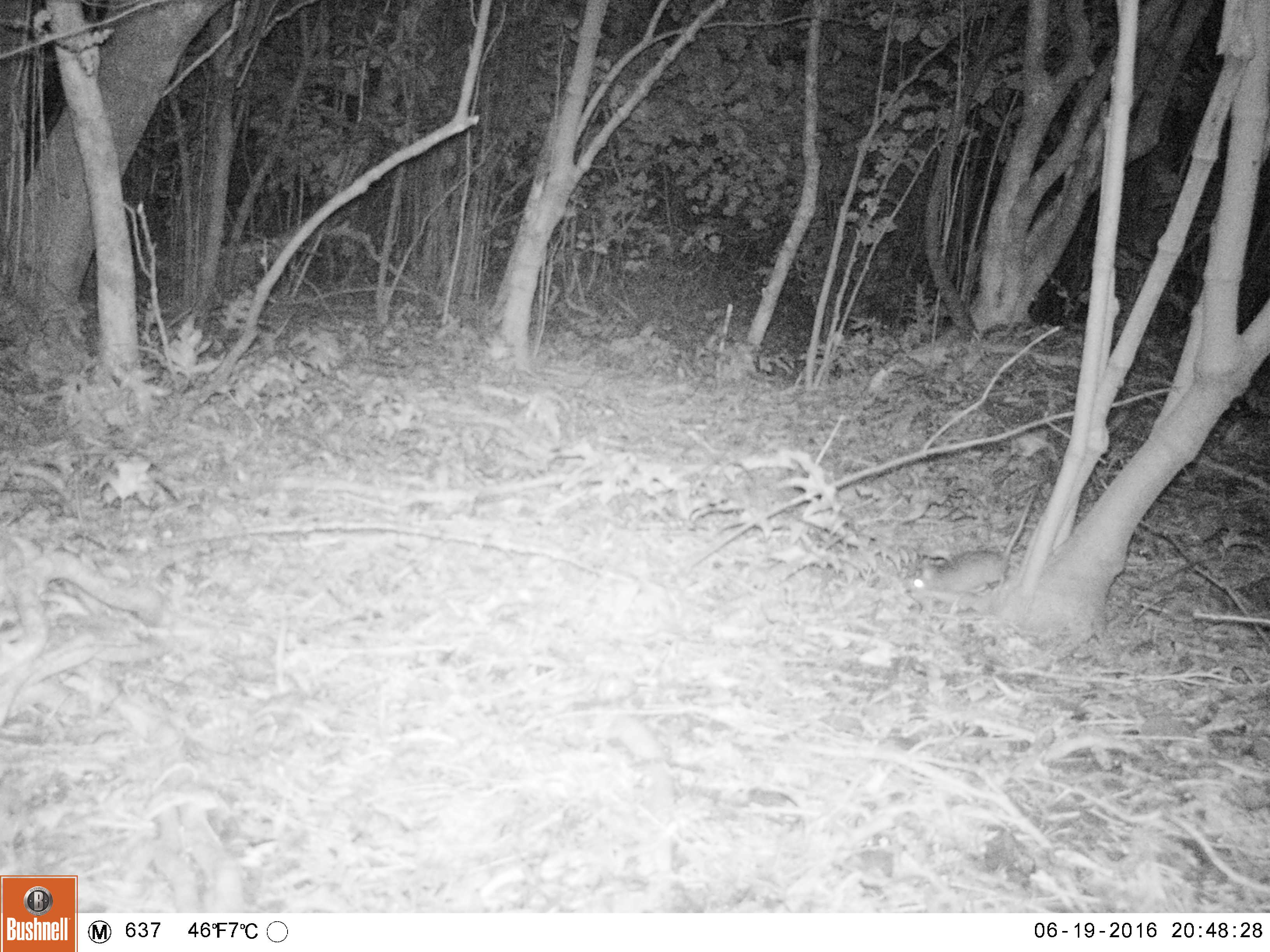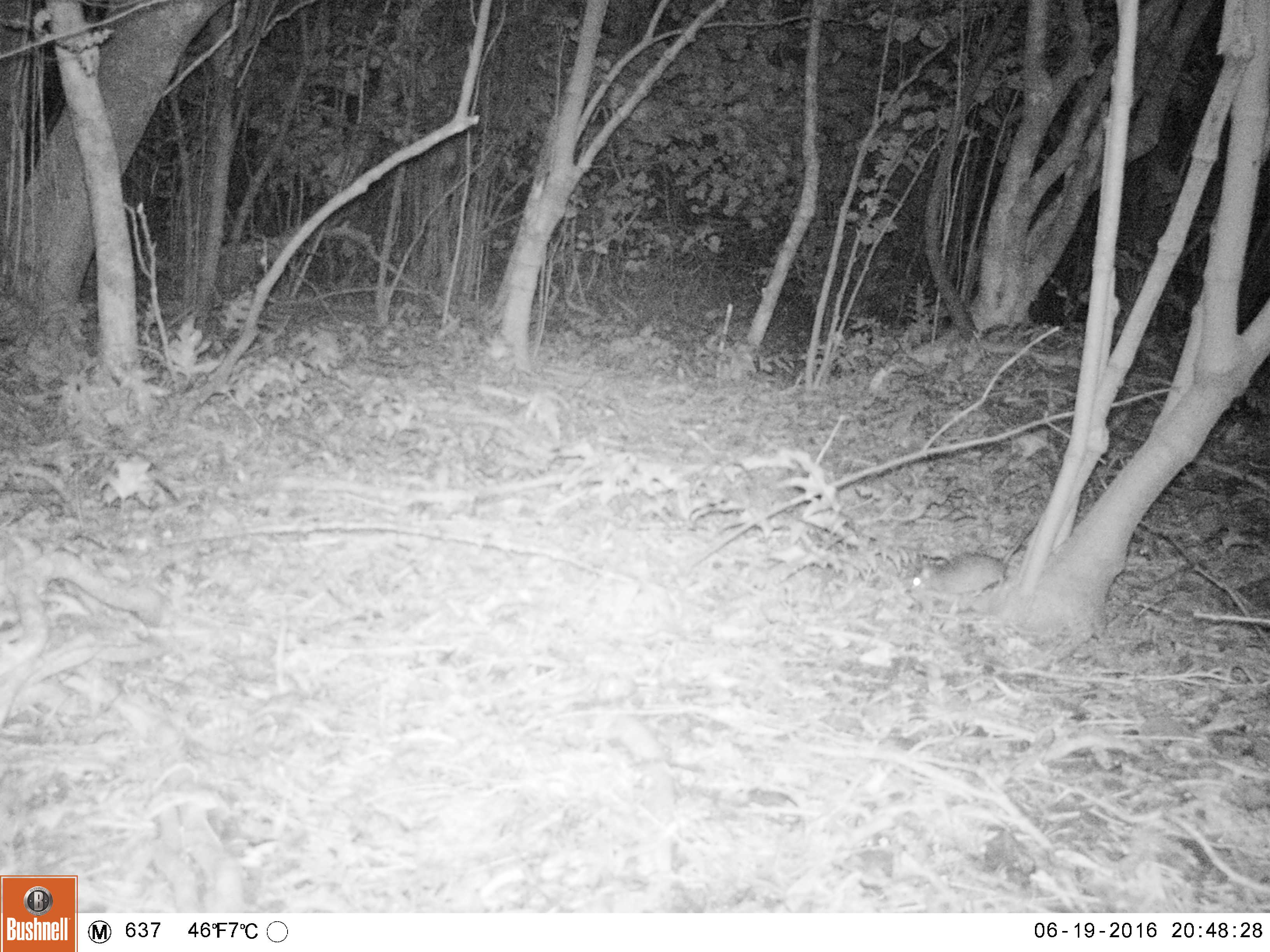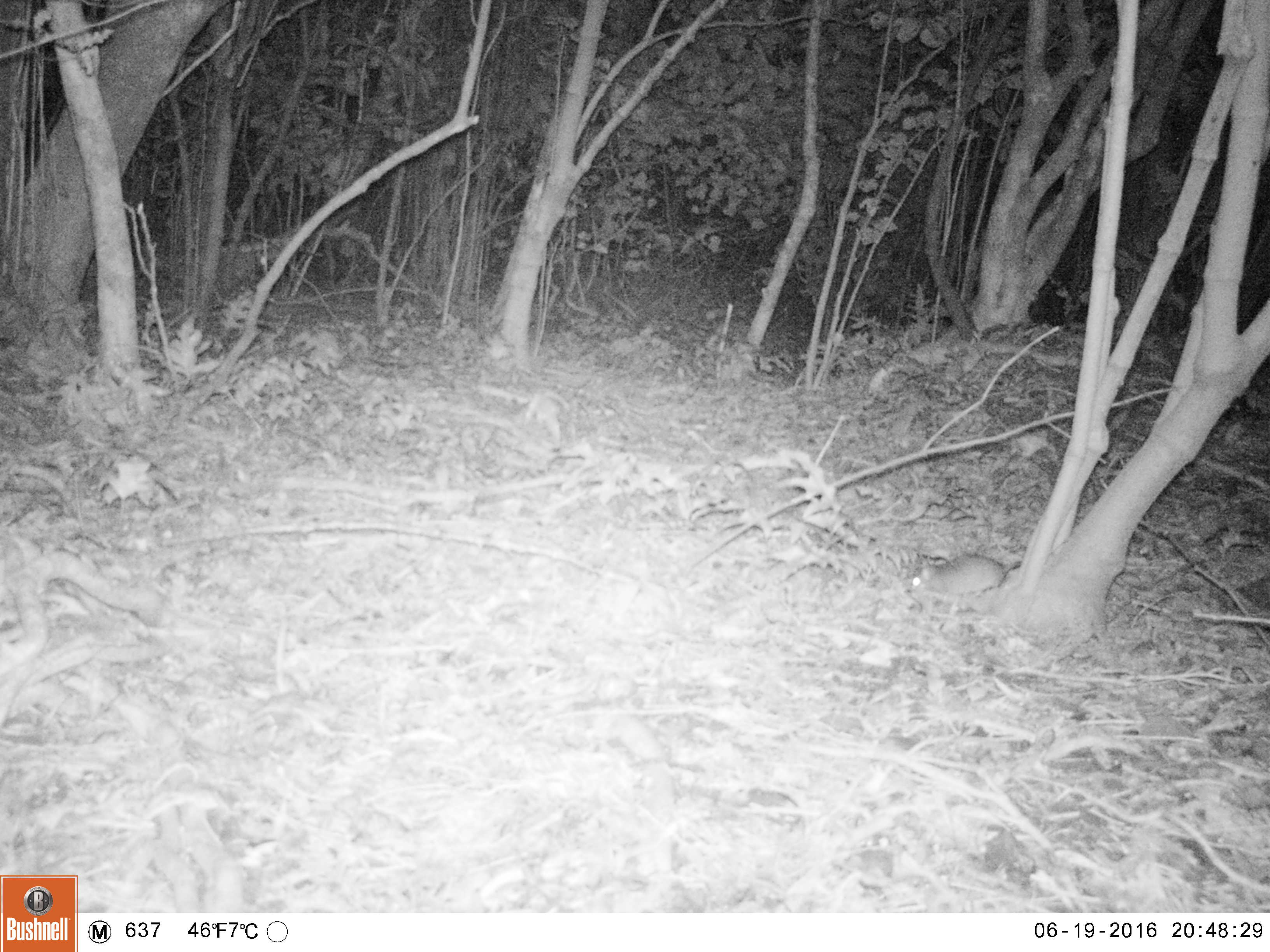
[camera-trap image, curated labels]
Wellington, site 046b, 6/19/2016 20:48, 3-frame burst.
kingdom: Animalia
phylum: Chordata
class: Mammalia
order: Rodentia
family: Muridae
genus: Rattus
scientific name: Rattus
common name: rat